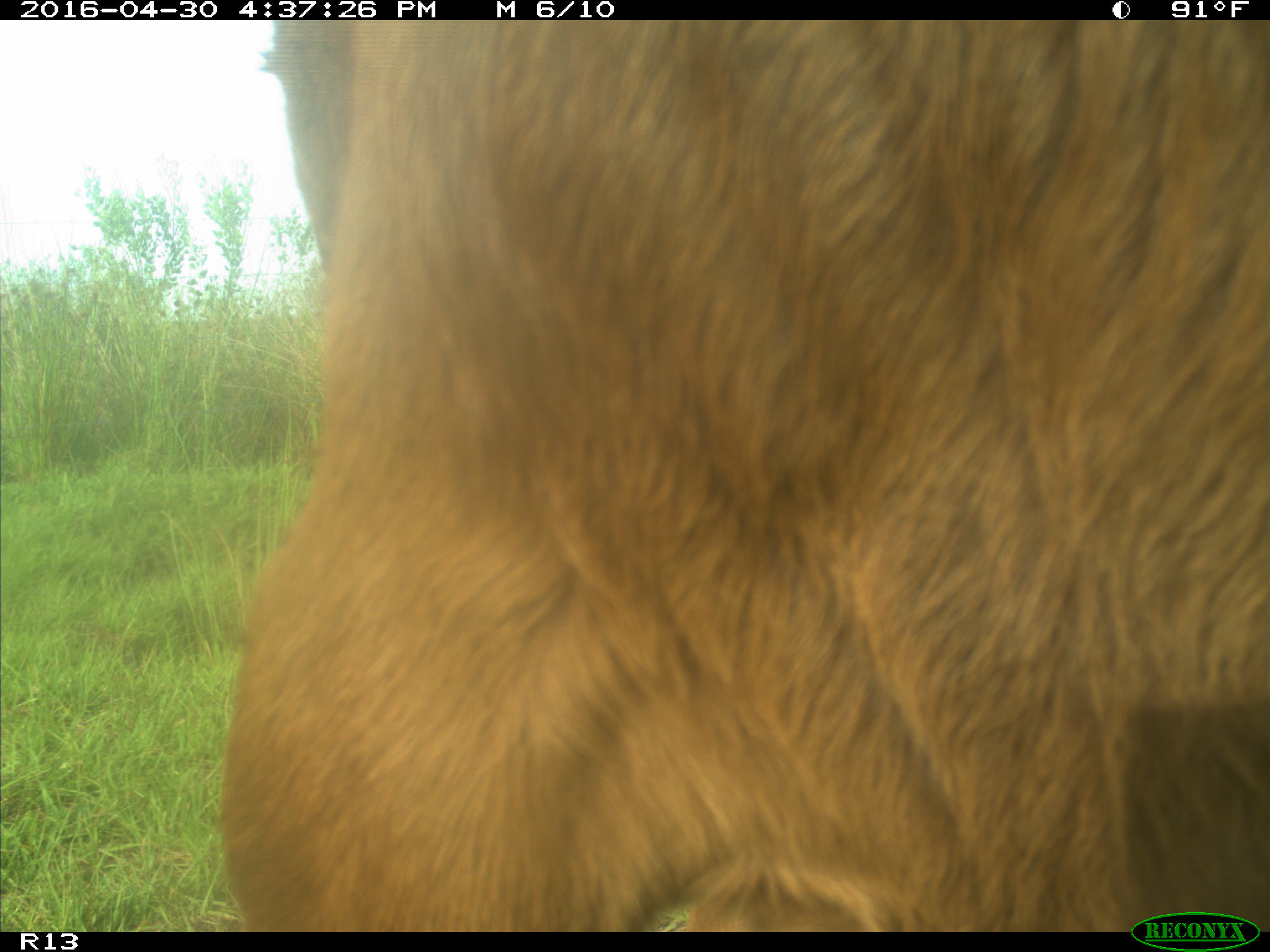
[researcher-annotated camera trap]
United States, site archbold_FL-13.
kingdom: Animalia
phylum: Chordata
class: Mammalia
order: Artiodactyla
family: Bovidae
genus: Bos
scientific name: Bos taurus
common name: domestic cow